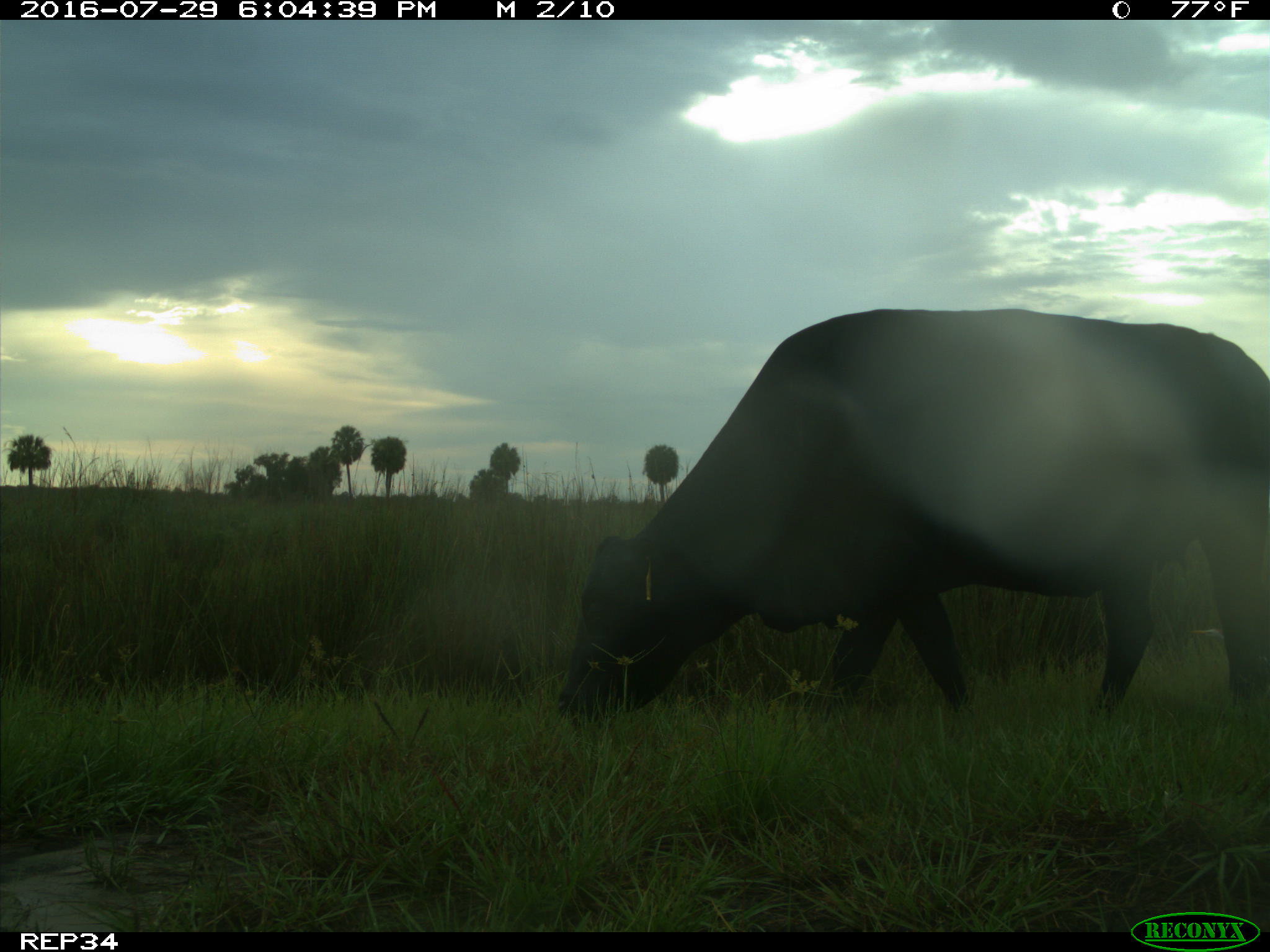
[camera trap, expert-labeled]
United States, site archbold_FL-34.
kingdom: Animalia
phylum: Chordata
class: Mammalia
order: Artiodactyla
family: Bovidae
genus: Bos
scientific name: Bos taurus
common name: domestic cow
Bos taurus (domestic cow).